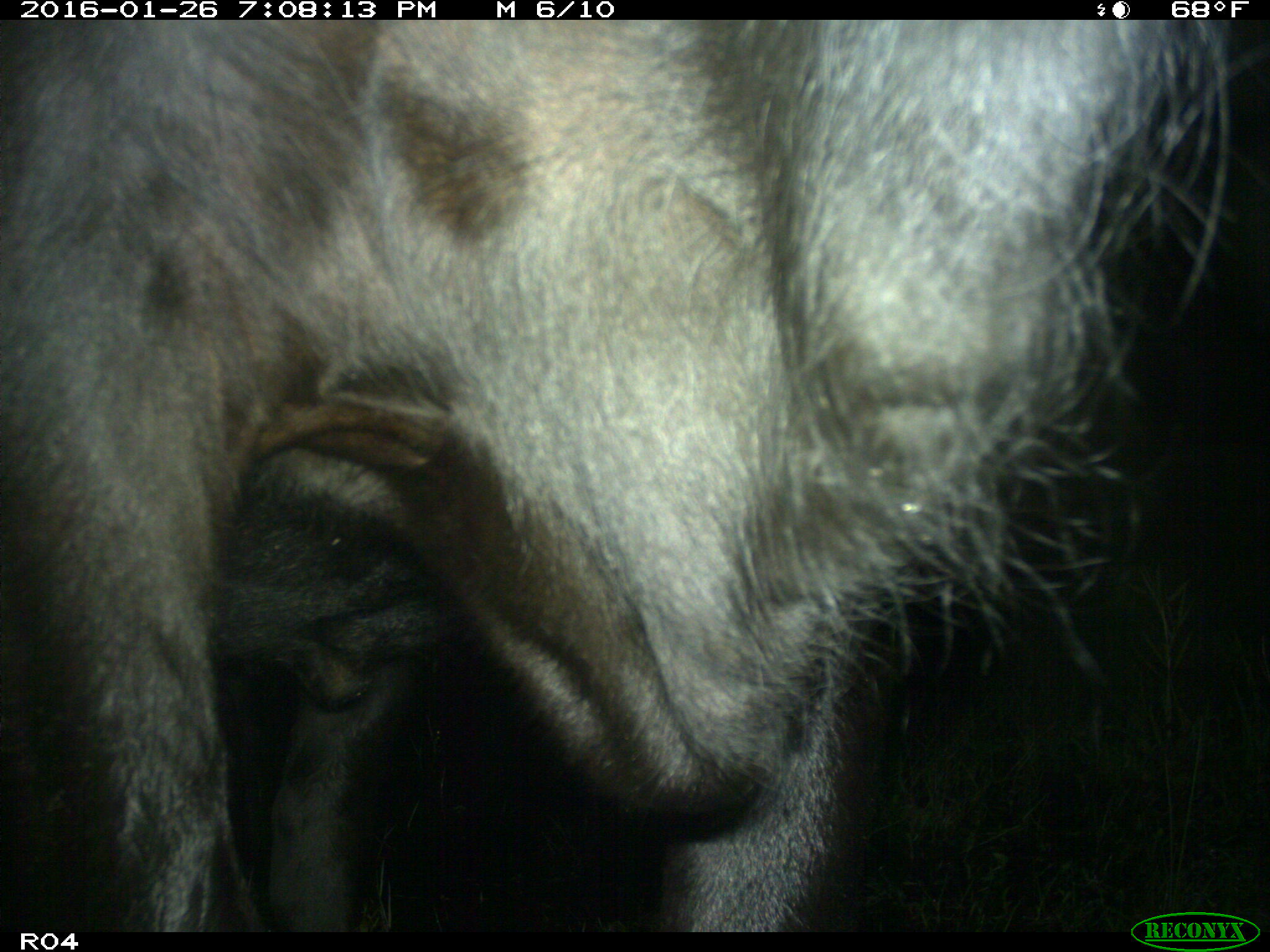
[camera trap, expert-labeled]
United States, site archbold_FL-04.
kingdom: Animalia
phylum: Chordata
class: Mammalia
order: Artiodactyla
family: Bovidae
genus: Bos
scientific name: Bos taurus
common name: domestic cow